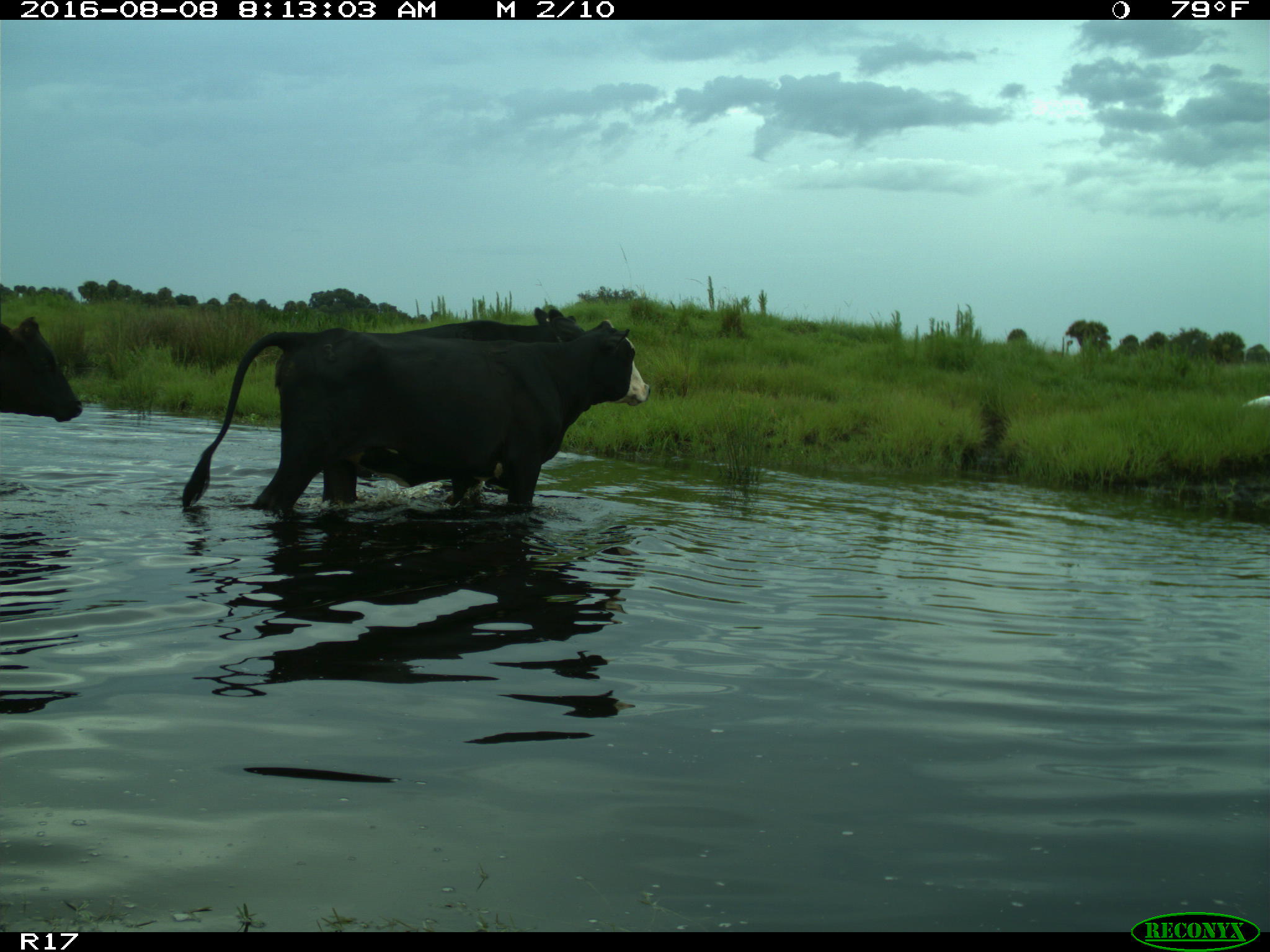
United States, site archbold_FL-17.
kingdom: Animalia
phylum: Chordata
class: Mammalia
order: Artiodactyla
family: Bovidae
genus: Bos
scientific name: Bos taurus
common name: domestic cow